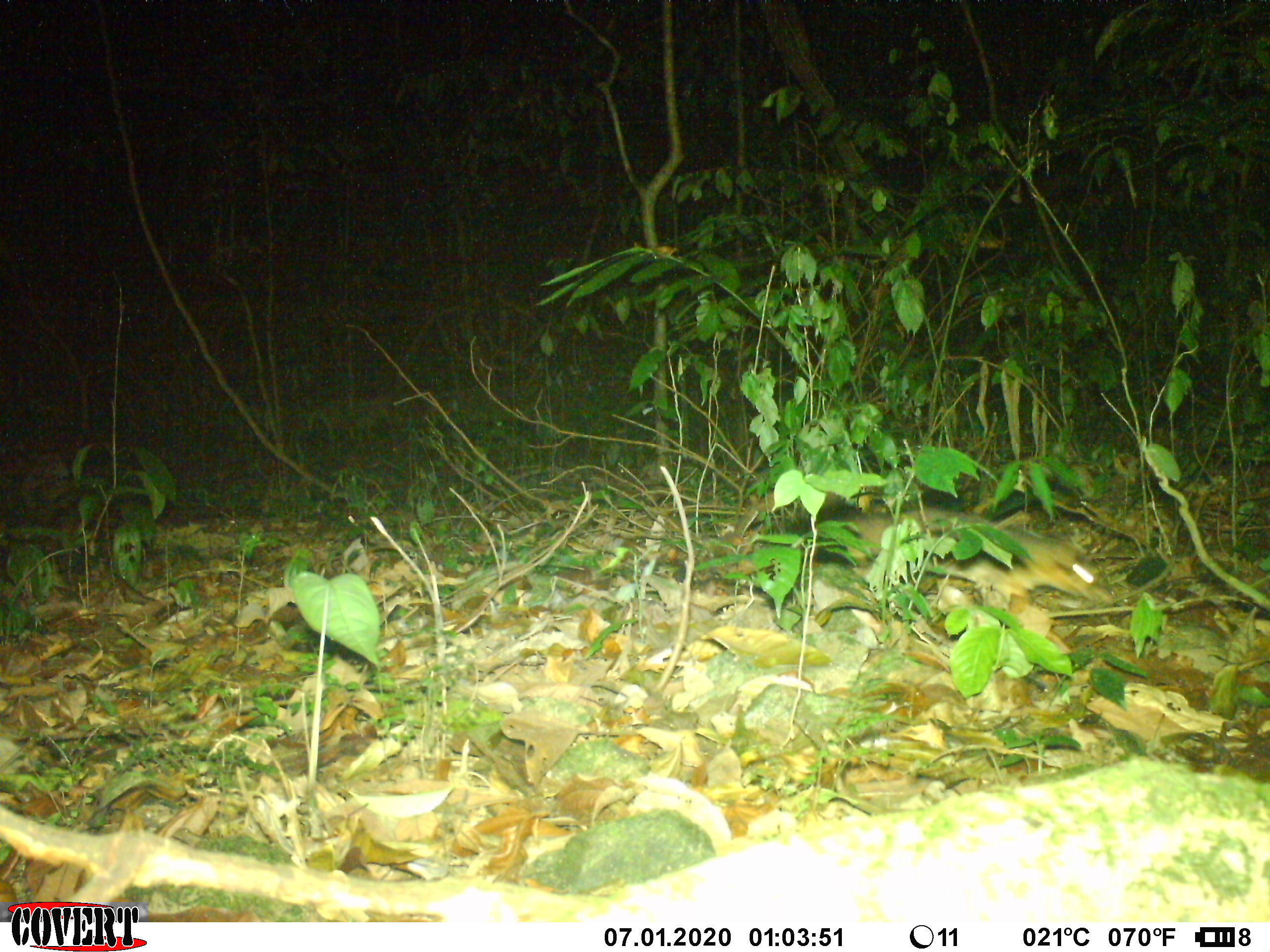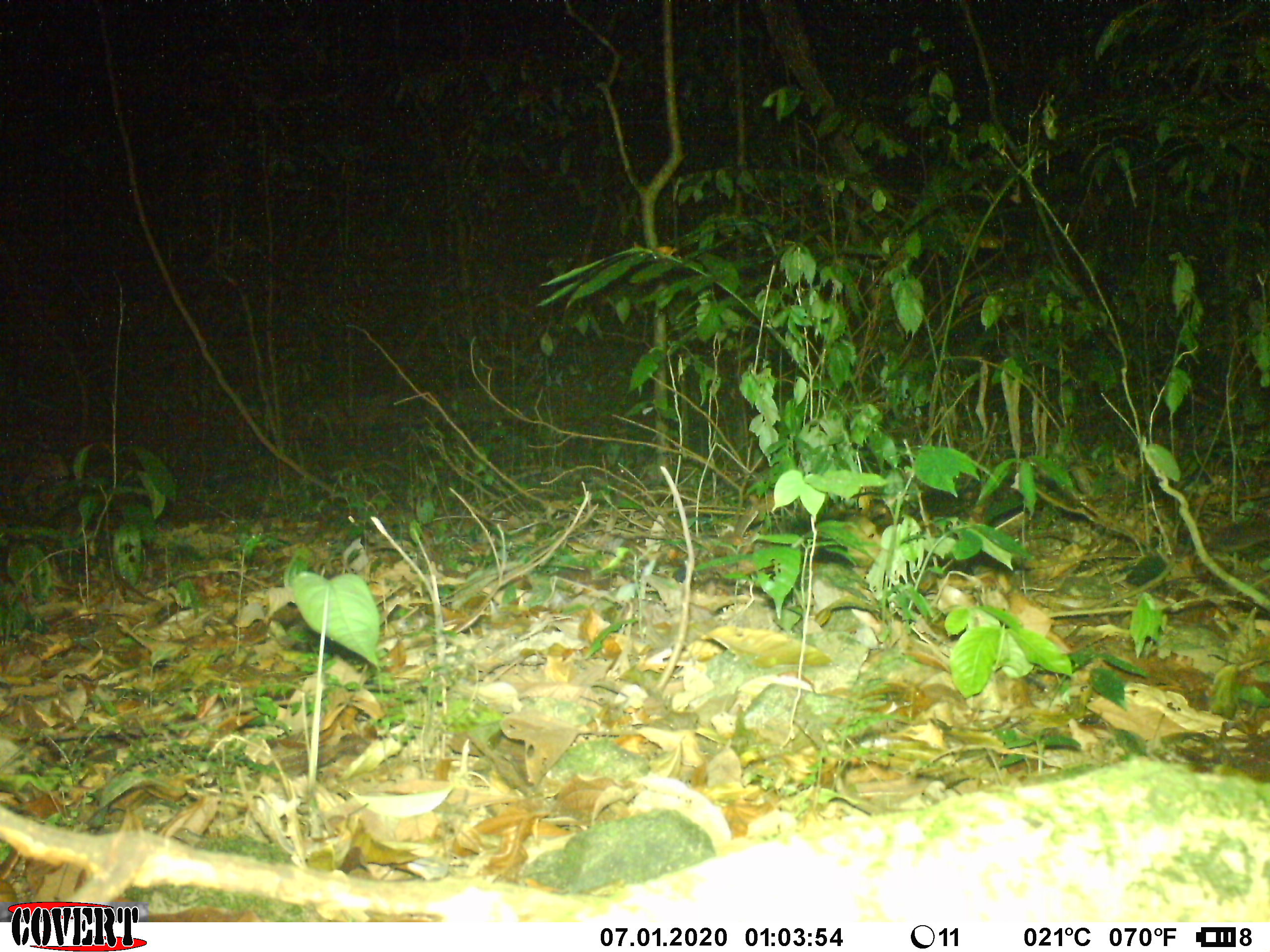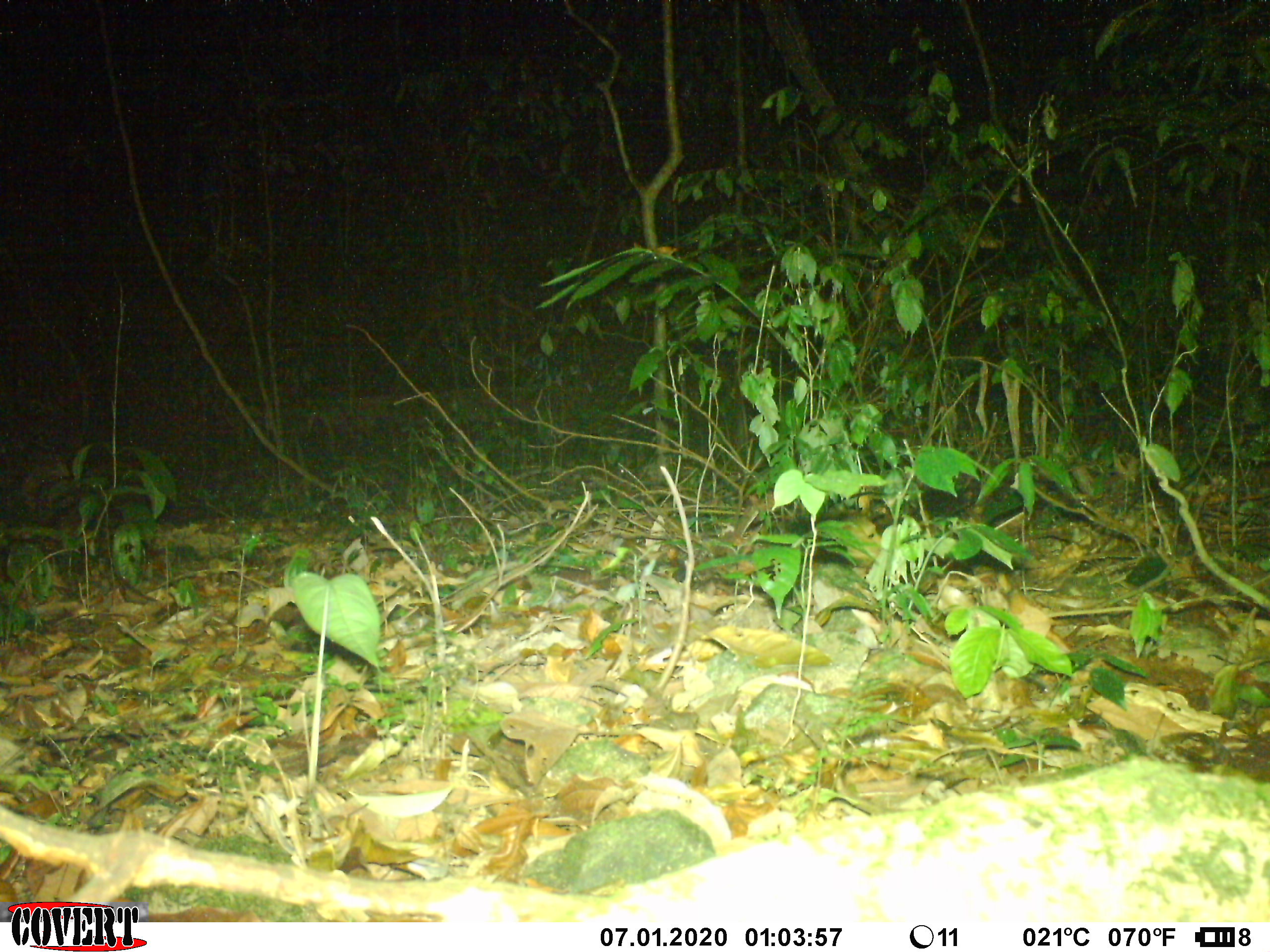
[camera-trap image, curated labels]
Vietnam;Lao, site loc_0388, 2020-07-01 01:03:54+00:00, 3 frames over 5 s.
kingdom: Animalia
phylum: Chordata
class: Mammalia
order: Carnivora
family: Mustelidae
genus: Melogale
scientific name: Melogale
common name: ferret badger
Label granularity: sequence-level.